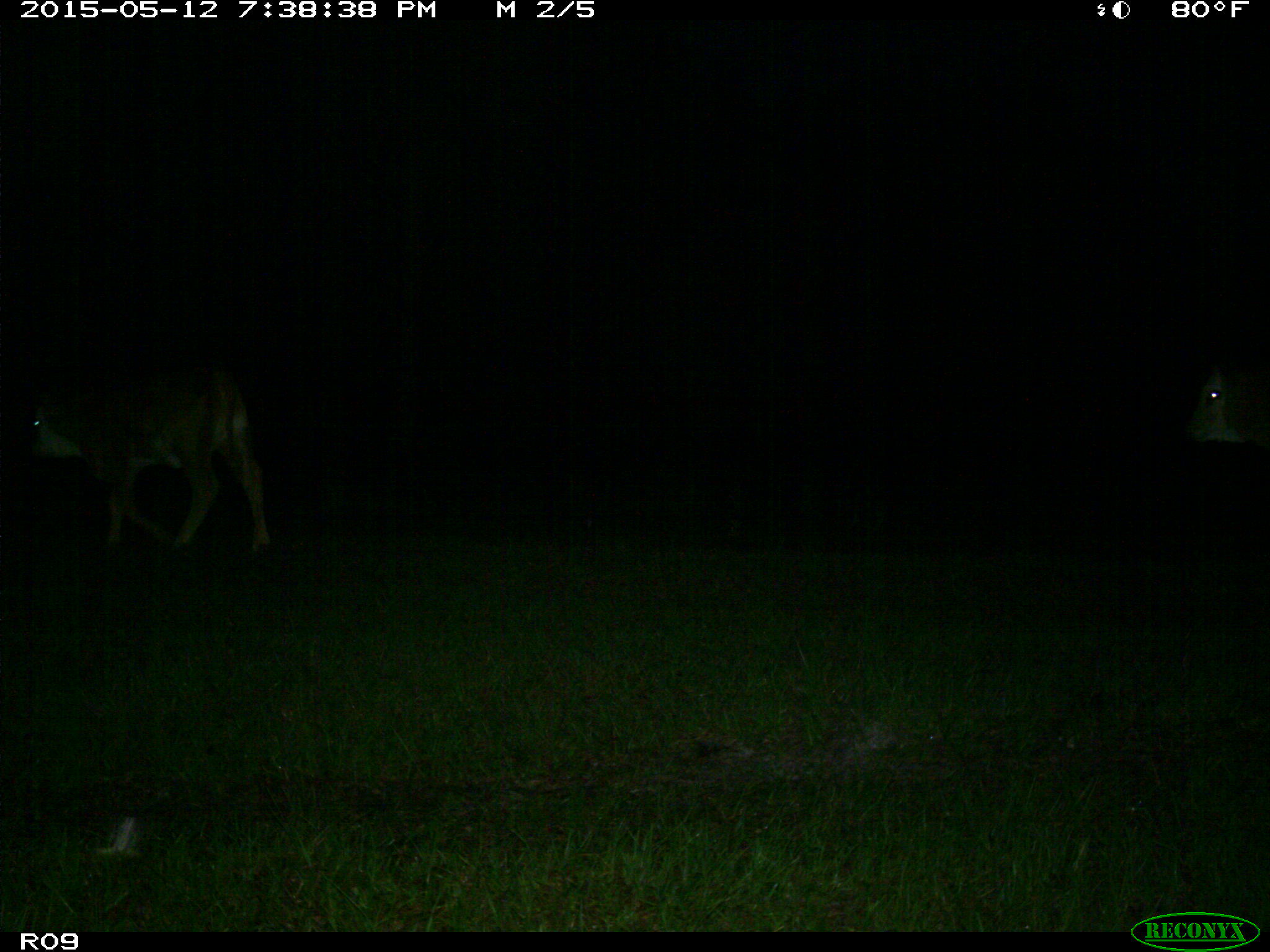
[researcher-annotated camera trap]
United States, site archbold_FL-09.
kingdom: Animalia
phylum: Chordata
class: Mammalia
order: Artiodactyla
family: Bovidae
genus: Bos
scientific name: Bos taurus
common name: domestic cow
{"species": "Bos taurus (domestic cow)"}